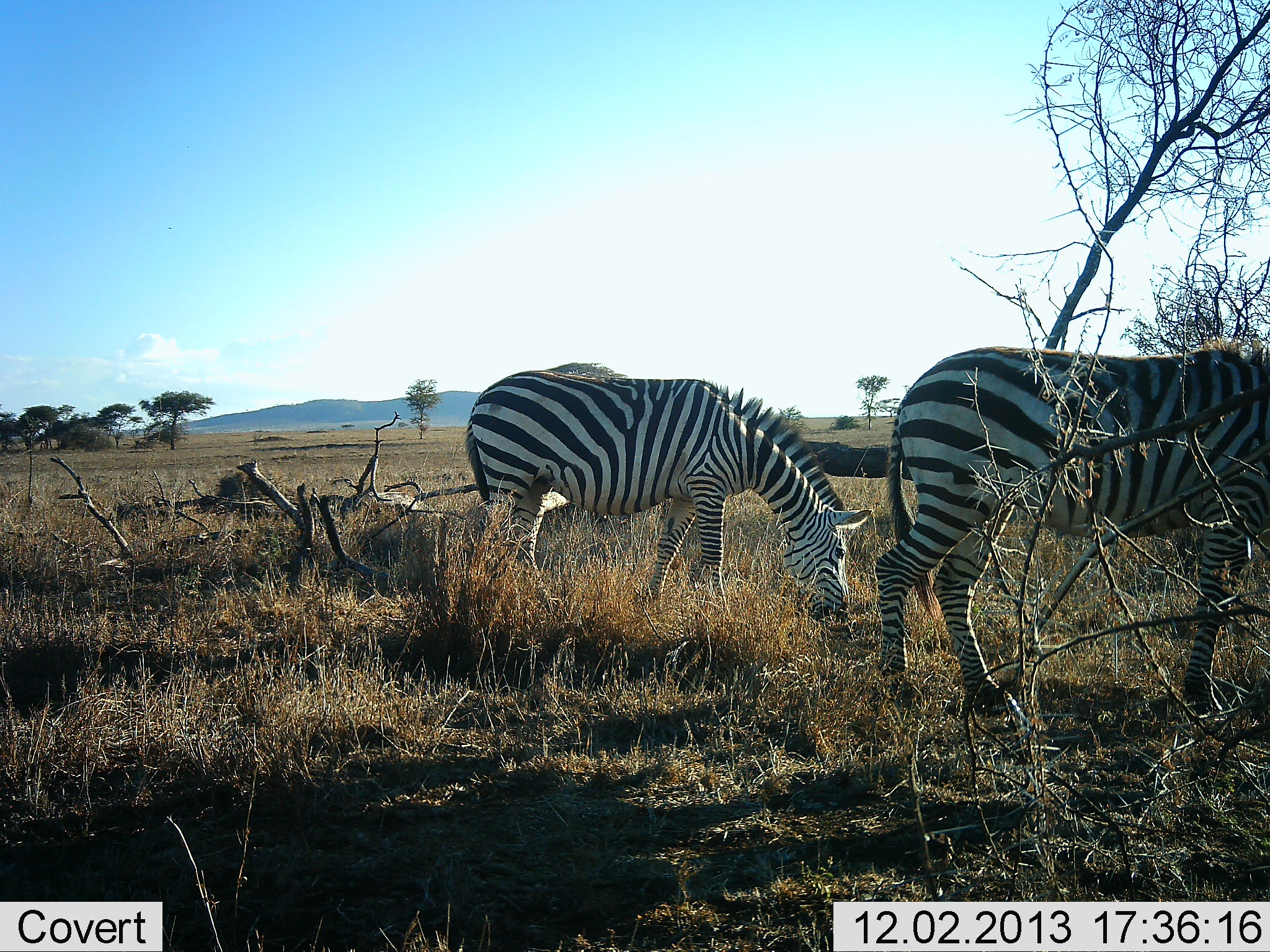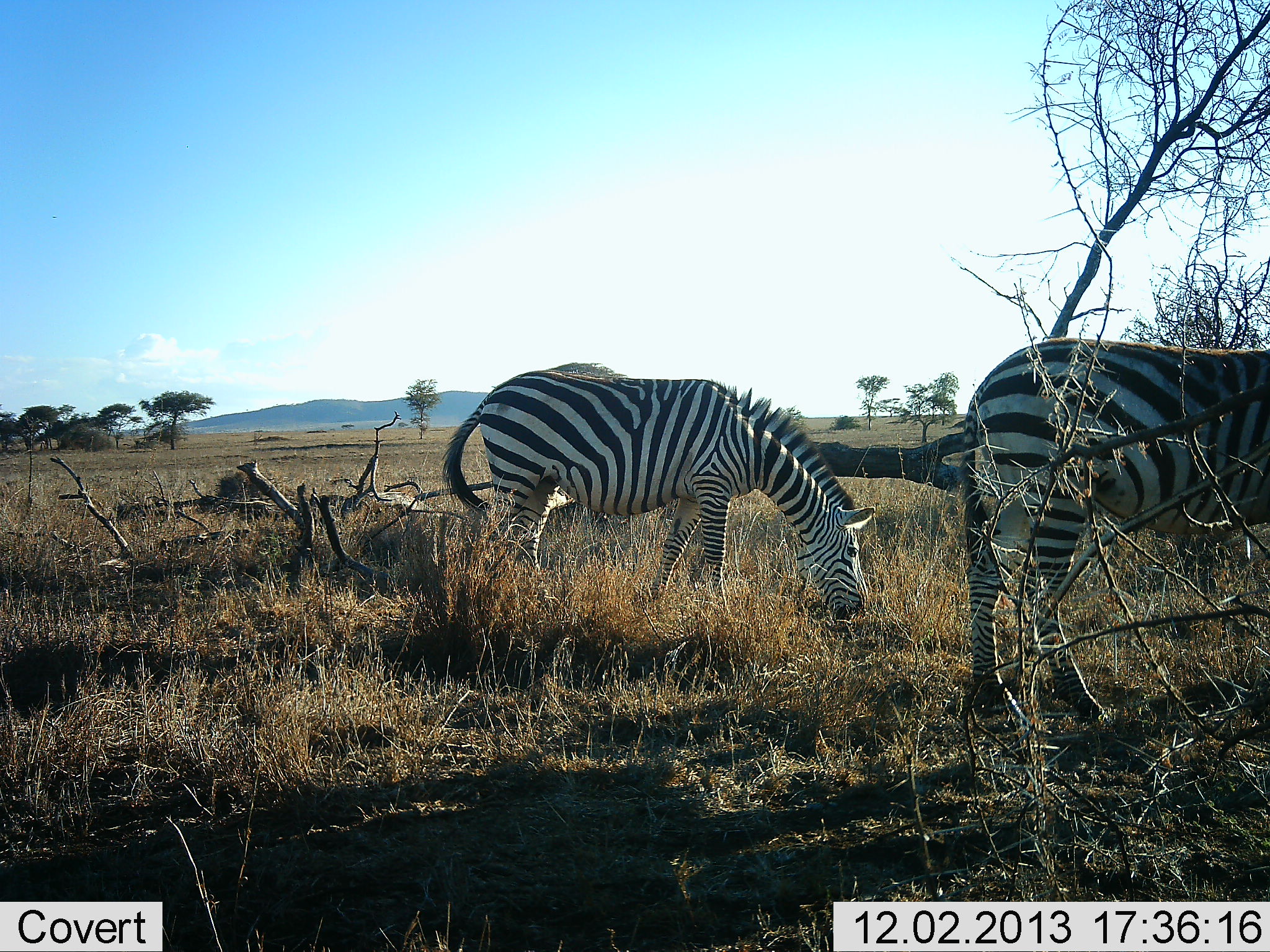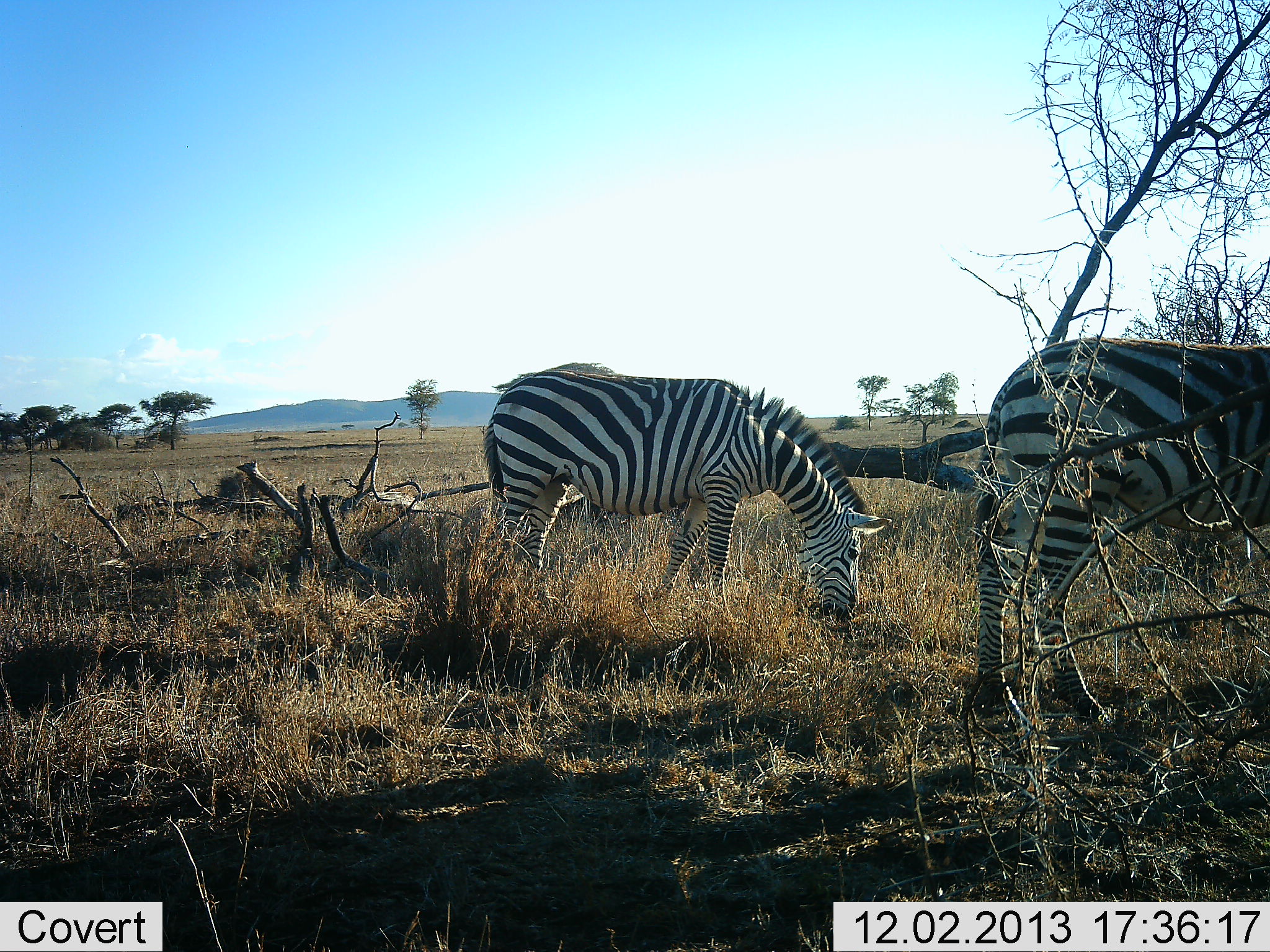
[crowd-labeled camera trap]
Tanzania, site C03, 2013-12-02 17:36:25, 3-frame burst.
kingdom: Animalia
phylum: Chordata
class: Mammalia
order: Perissodactyla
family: Equidae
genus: Equus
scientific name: Equus quagga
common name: plains zebra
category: zebra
Zebra (plains zebra) (Equus quagga), count 2. Behavior (volunteer vote fractions): standing 40%, resting 10%, moving 0%, interacting 0%. Young present (vote fraction): 0%. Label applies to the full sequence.